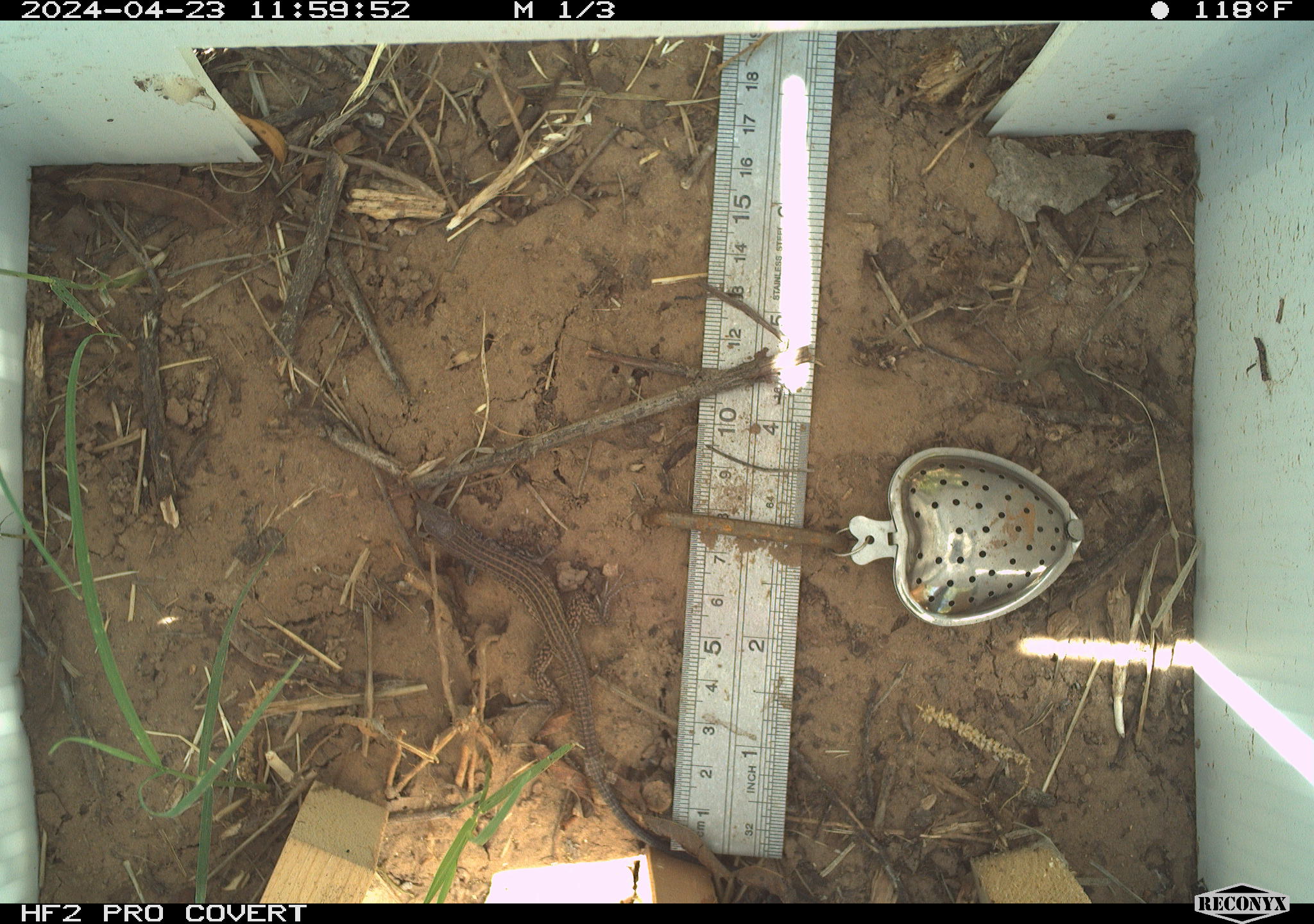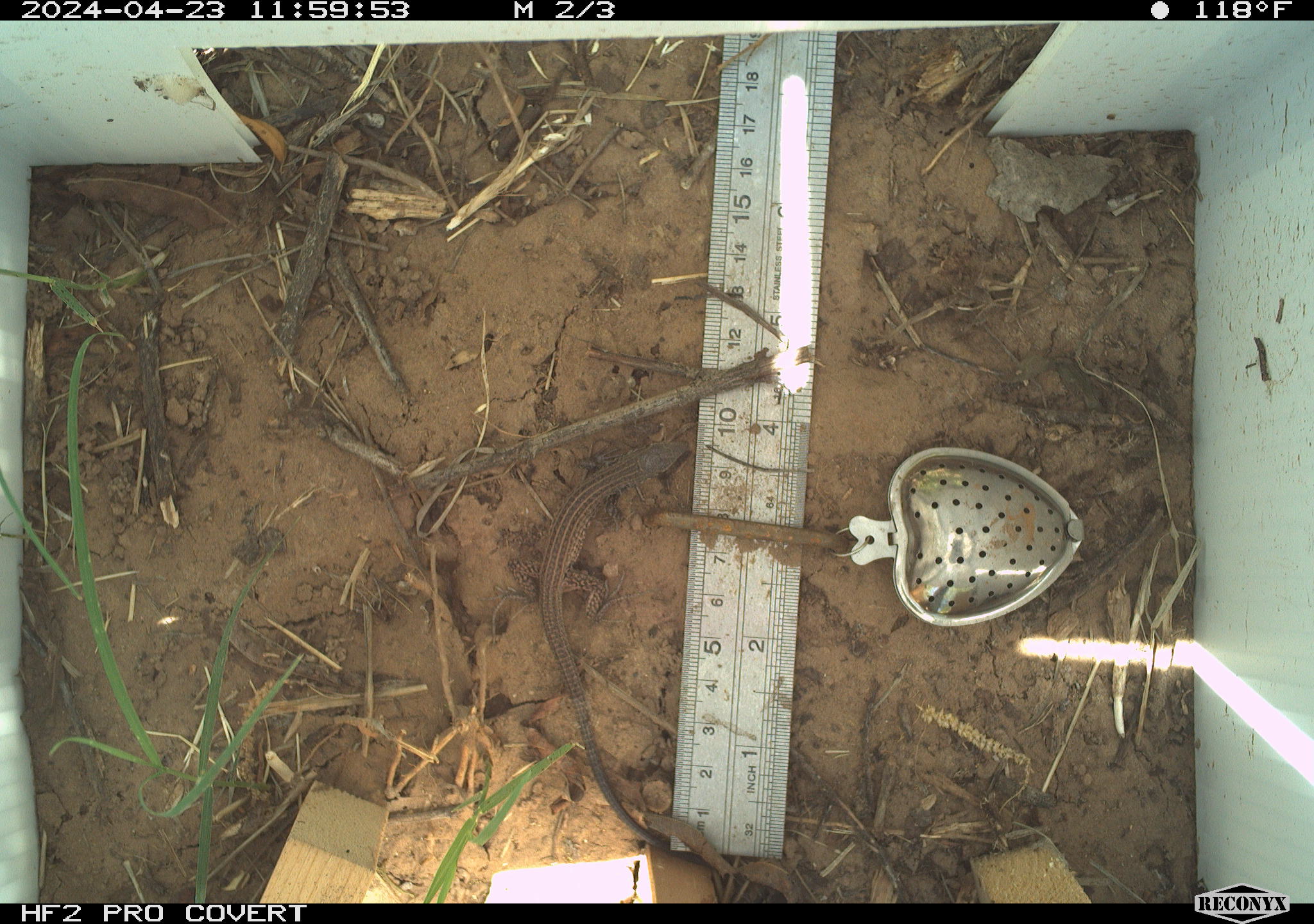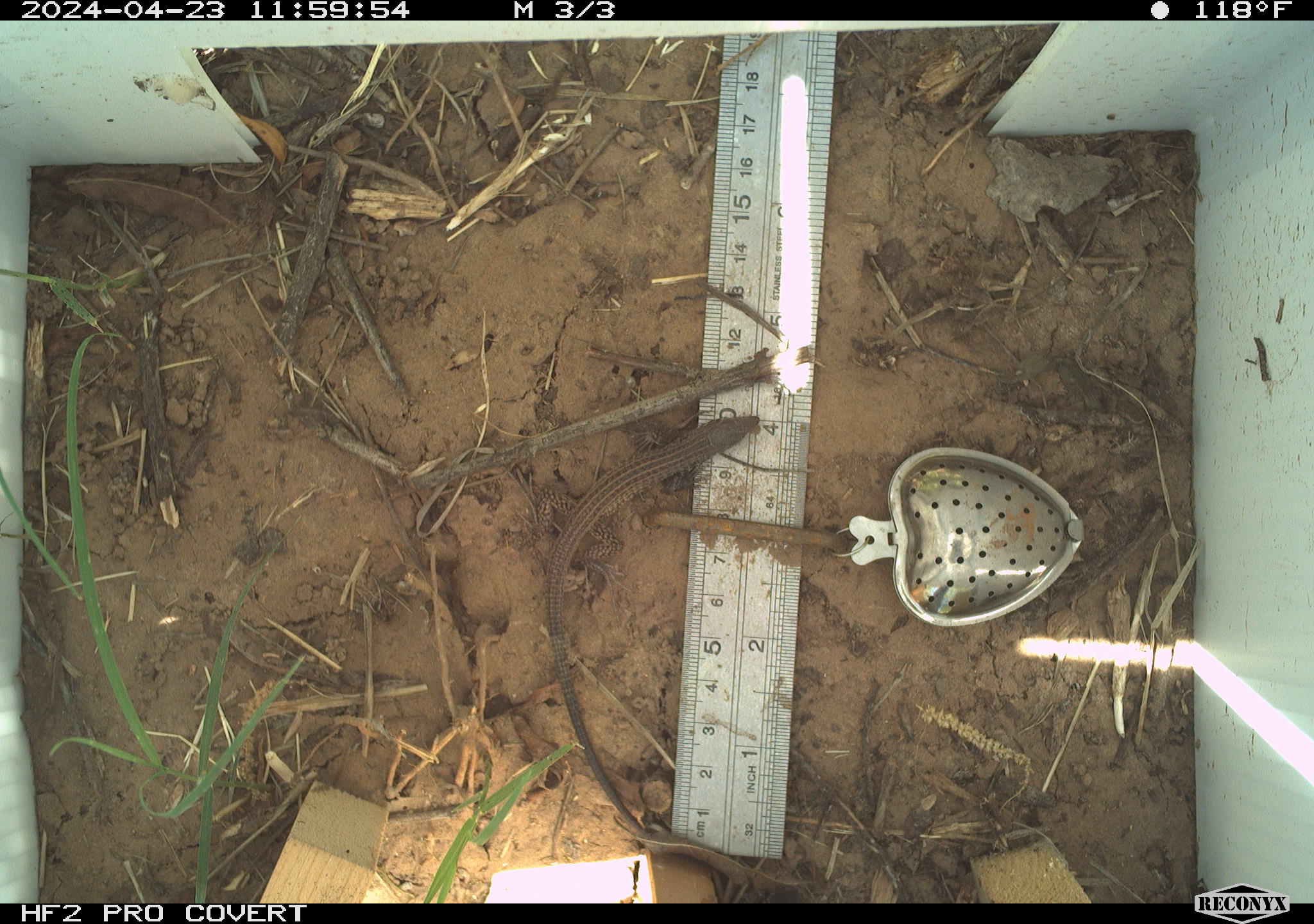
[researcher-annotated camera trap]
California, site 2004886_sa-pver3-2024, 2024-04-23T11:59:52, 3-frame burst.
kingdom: Animalia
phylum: Chordata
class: Reptilia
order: Squamata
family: Teiidae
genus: Aspidoscelis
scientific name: Aspidoscelis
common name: whiptail lizards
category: aspidoscelis species